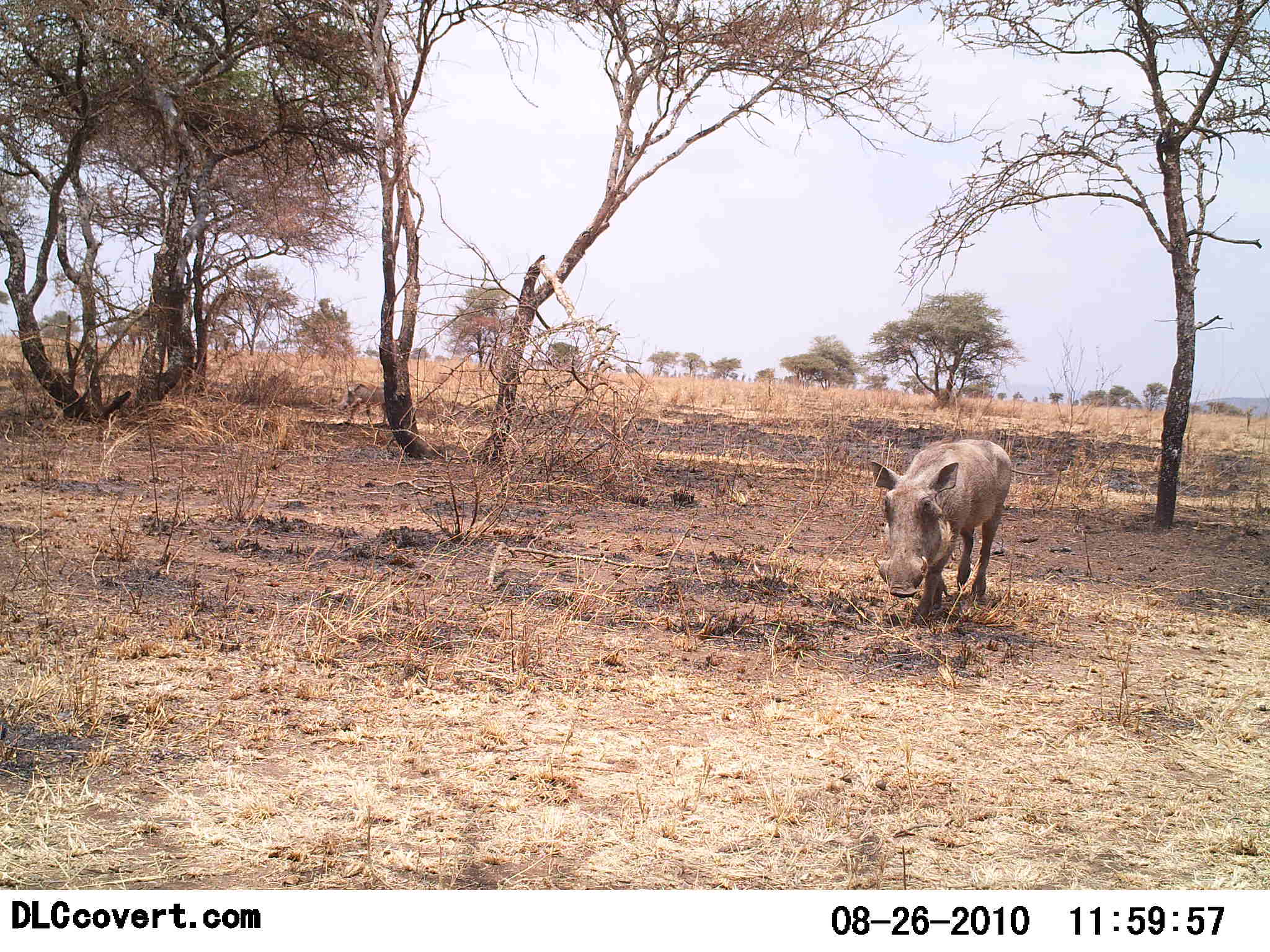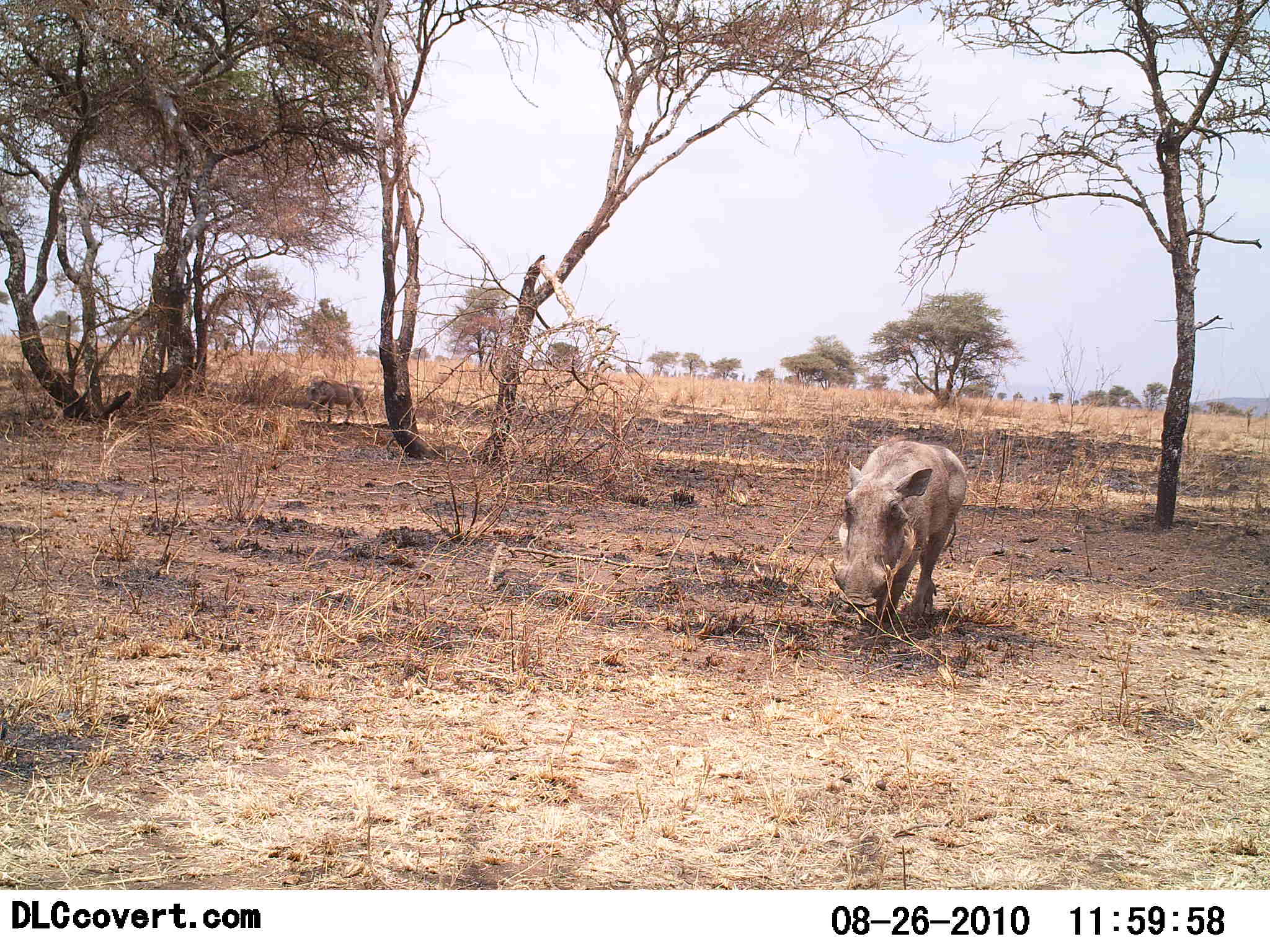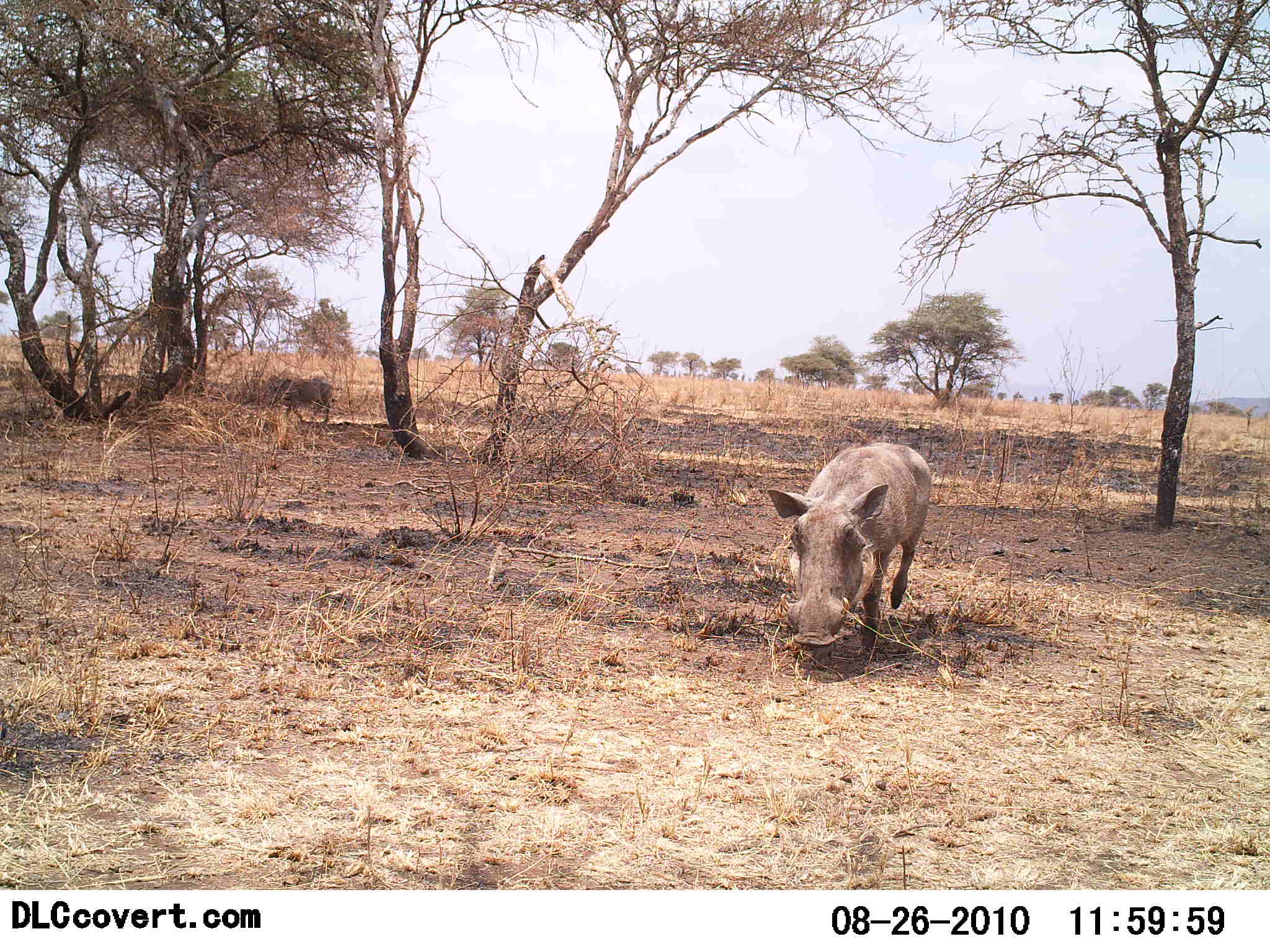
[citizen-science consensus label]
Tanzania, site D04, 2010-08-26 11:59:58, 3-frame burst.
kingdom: Animalia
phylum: Chordata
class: Mammalia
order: Artiodactyla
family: Suidae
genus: Phacochoerus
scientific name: Phacochoerus africanus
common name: warthog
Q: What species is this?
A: Warthog (Phacochoerus africanus).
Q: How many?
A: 2.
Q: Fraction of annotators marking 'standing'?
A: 0%.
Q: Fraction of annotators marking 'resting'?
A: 0%.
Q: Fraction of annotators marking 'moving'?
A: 100%.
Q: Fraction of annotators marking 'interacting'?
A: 0%.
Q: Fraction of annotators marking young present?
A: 0%.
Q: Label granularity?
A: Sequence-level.